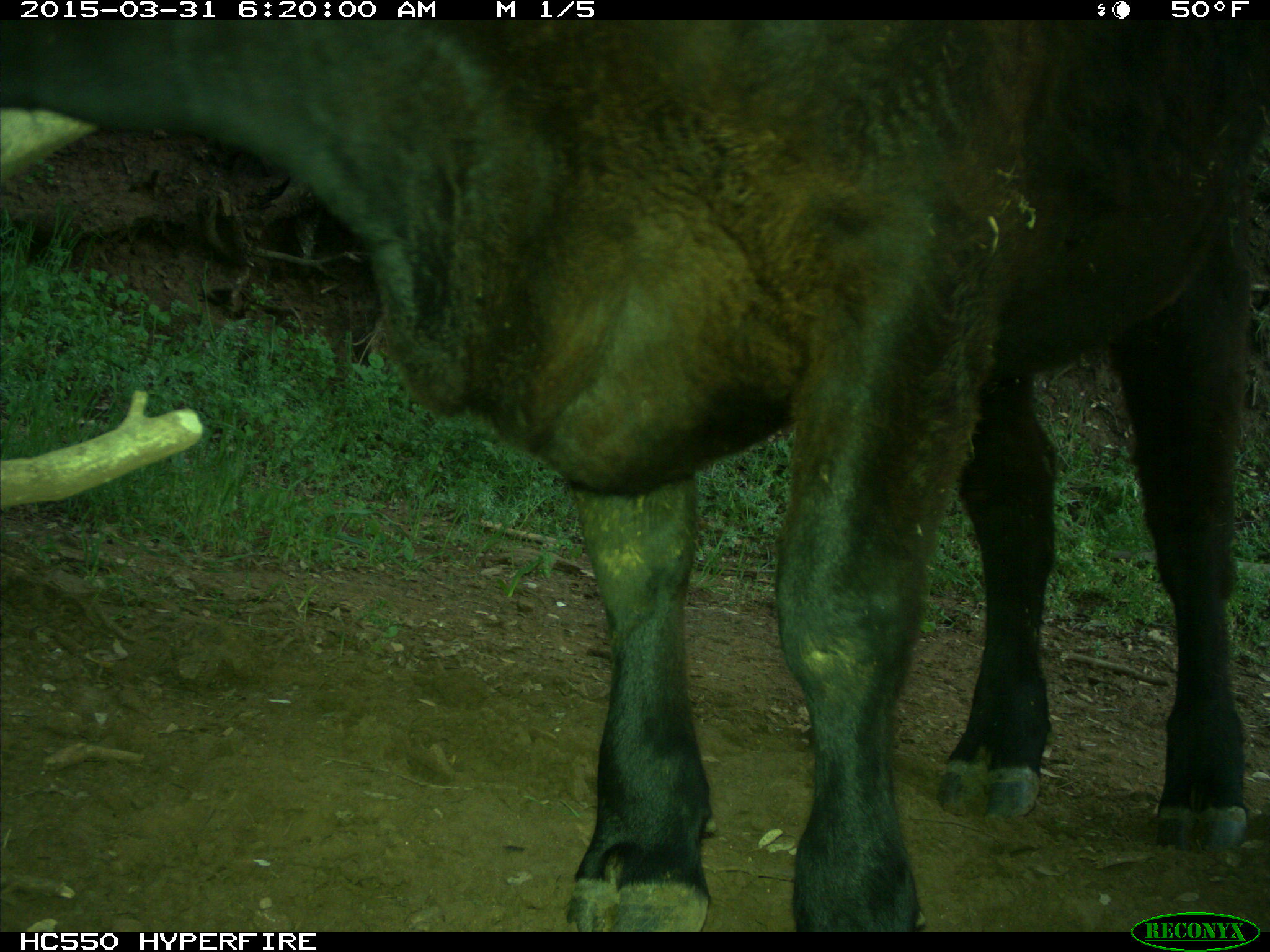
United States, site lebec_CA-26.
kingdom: Animalia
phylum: Chordata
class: Mammalia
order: Artiodactyla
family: Bovidae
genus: Bos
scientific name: Bos taurus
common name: domestic cow